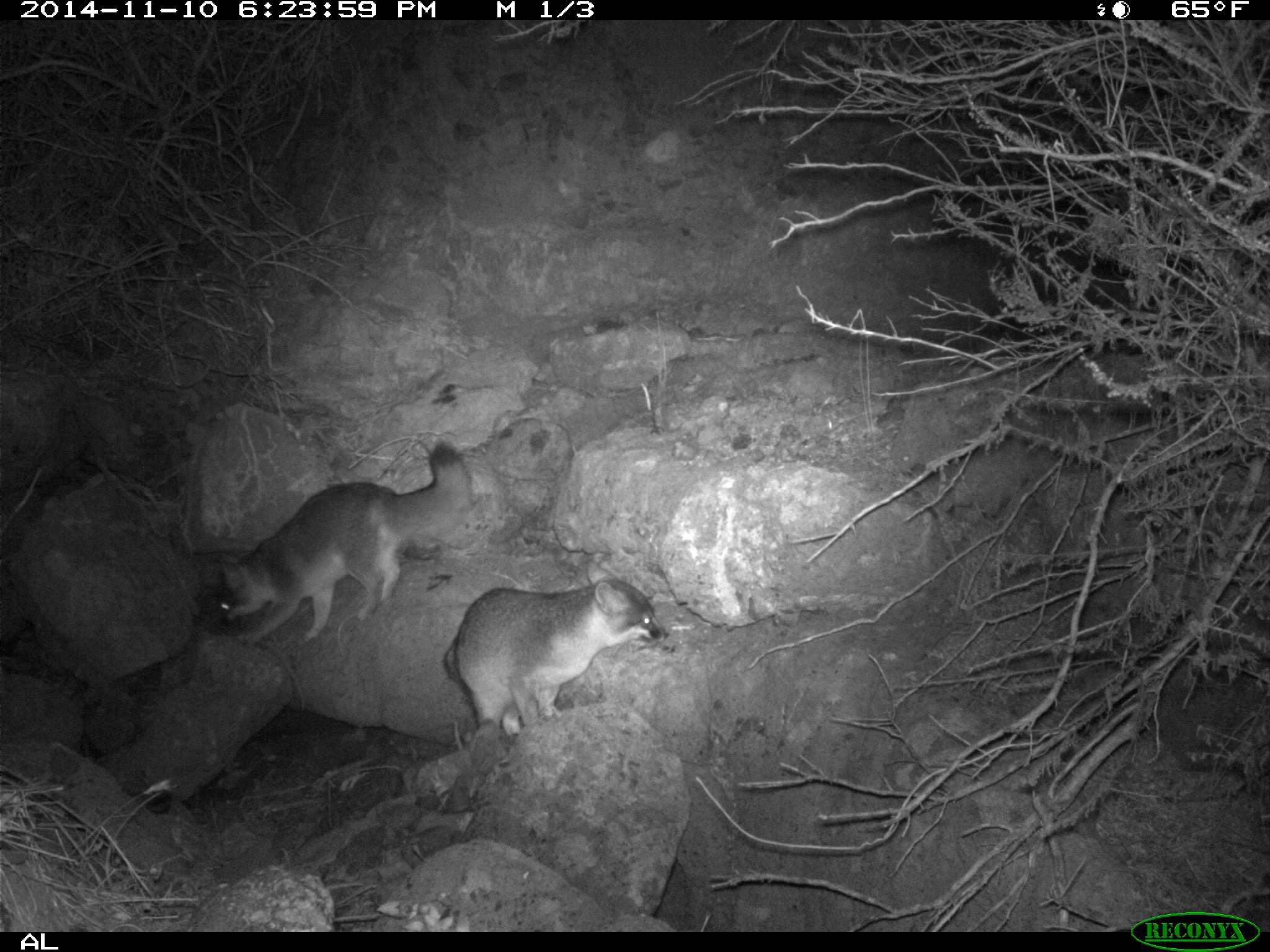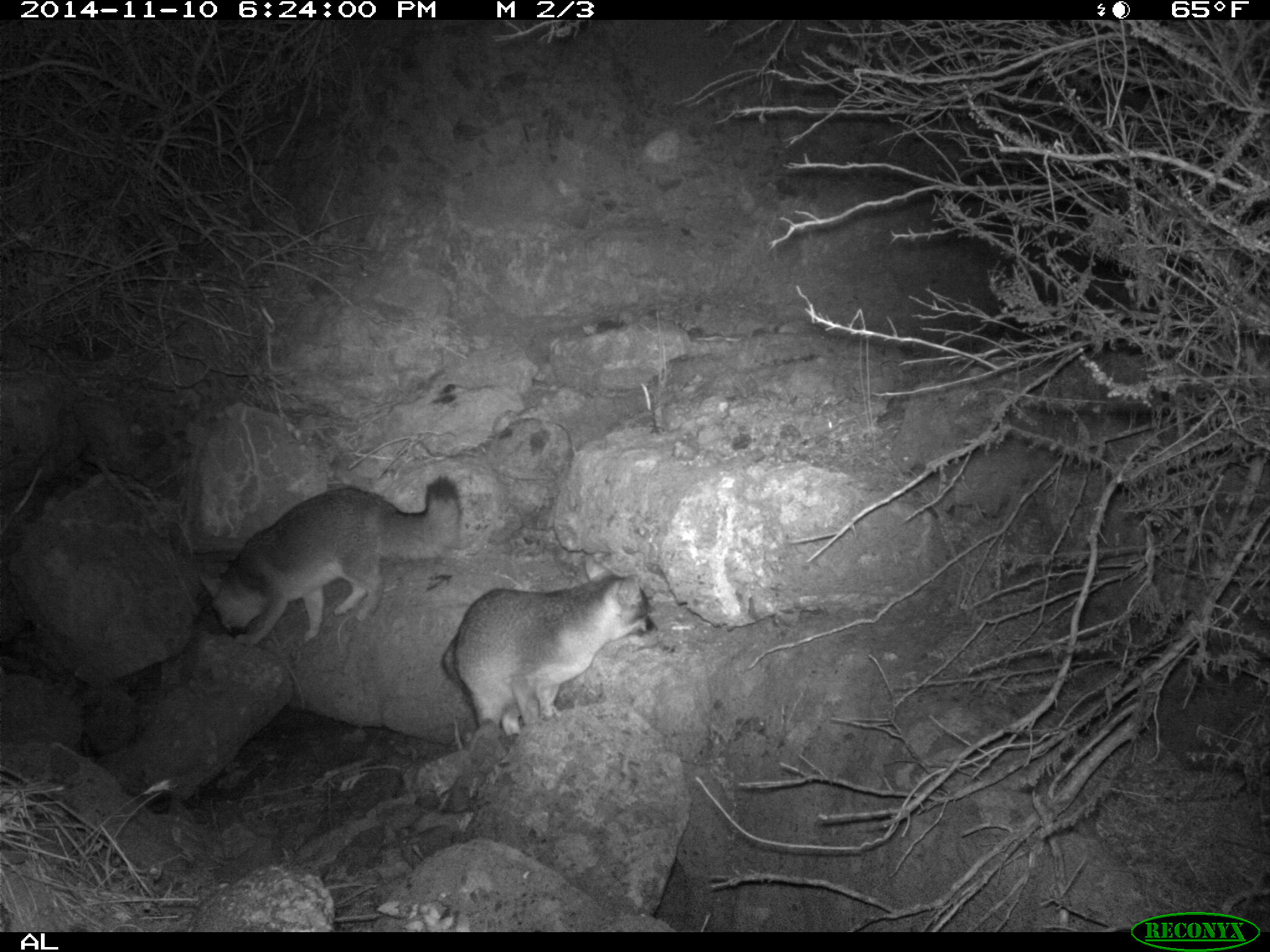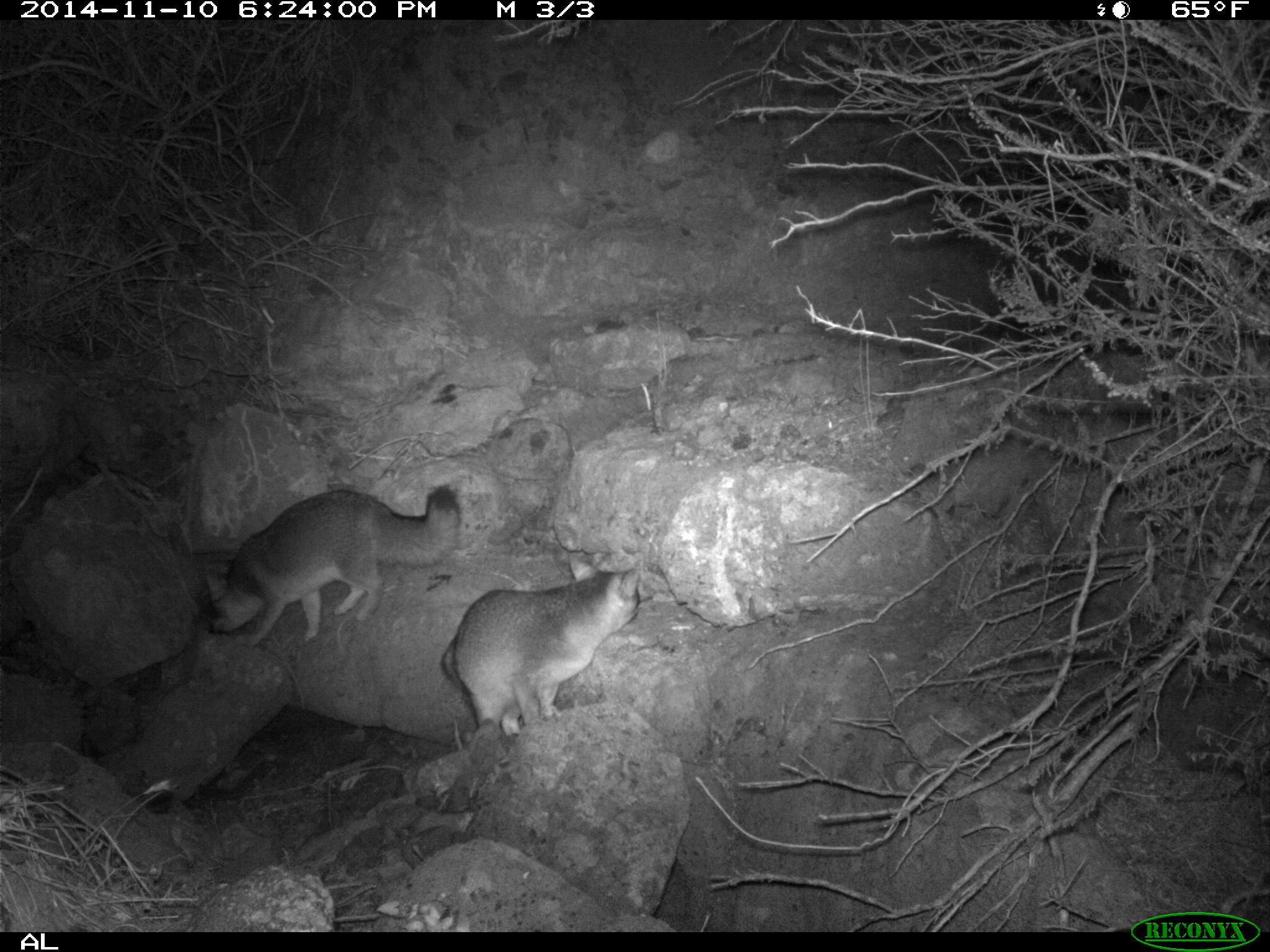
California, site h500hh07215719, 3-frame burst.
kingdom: Animalia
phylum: Chordata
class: Mammalia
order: Carnivora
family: Canidae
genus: Urocyon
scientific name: Urocyon littoralis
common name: island fox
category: fox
Fox (island fox) (Urocyon littoralis).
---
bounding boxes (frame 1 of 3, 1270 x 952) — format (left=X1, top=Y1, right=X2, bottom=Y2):
fox: (left=216, top=437, right=473, bottom=646); (left=443, top=558, right=670, bottom=738)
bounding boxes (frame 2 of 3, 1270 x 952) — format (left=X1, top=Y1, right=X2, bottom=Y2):
fox: (left=199, top=475, right=464, bottom=645); (left=442, top=572, right=656, bottom=736)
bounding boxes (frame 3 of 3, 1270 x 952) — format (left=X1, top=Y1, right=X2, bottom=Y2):
fox: (left=205, top=484, right=460, bottom=645); (left=439, top=555, right=639, bottom=737)